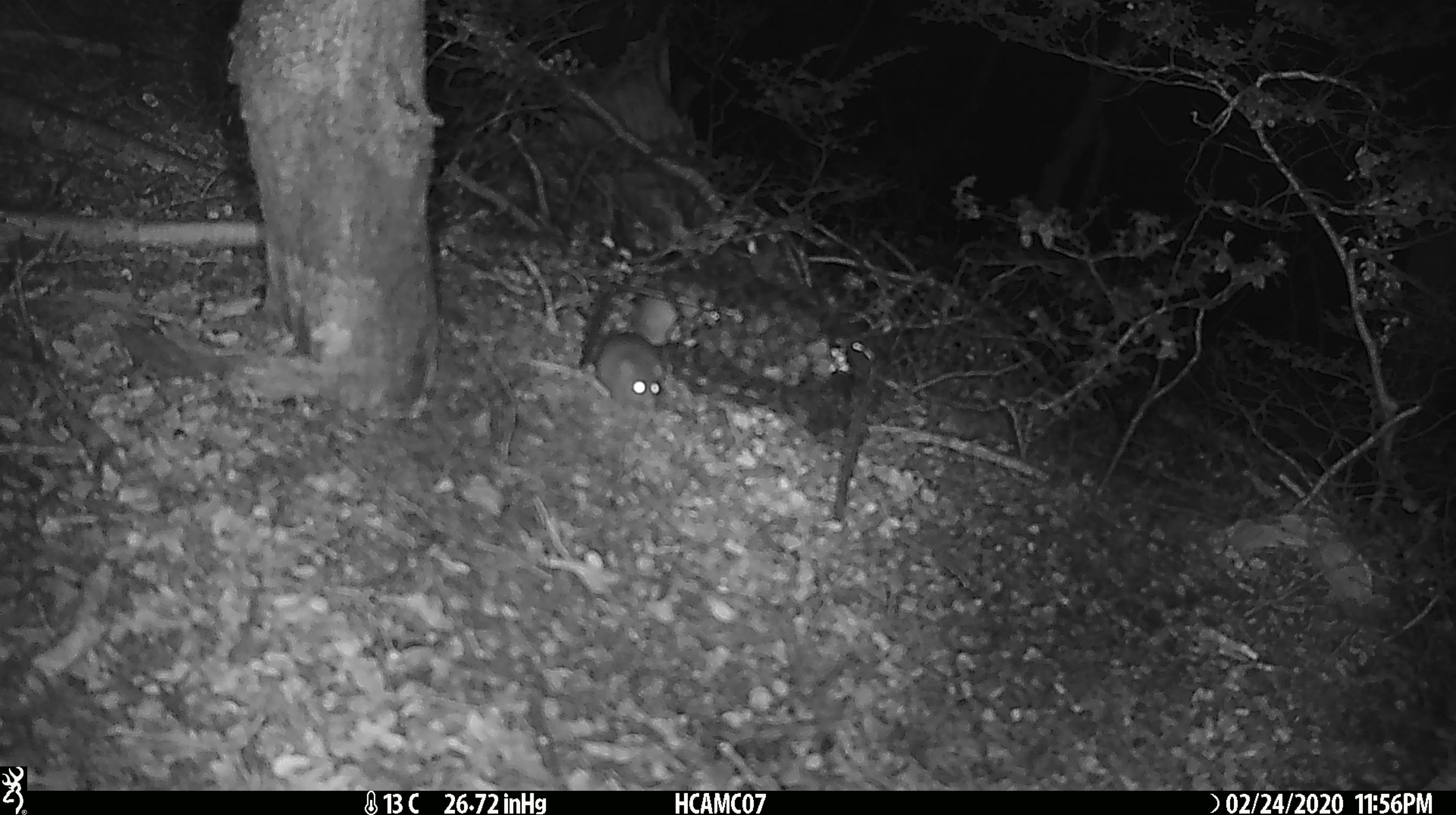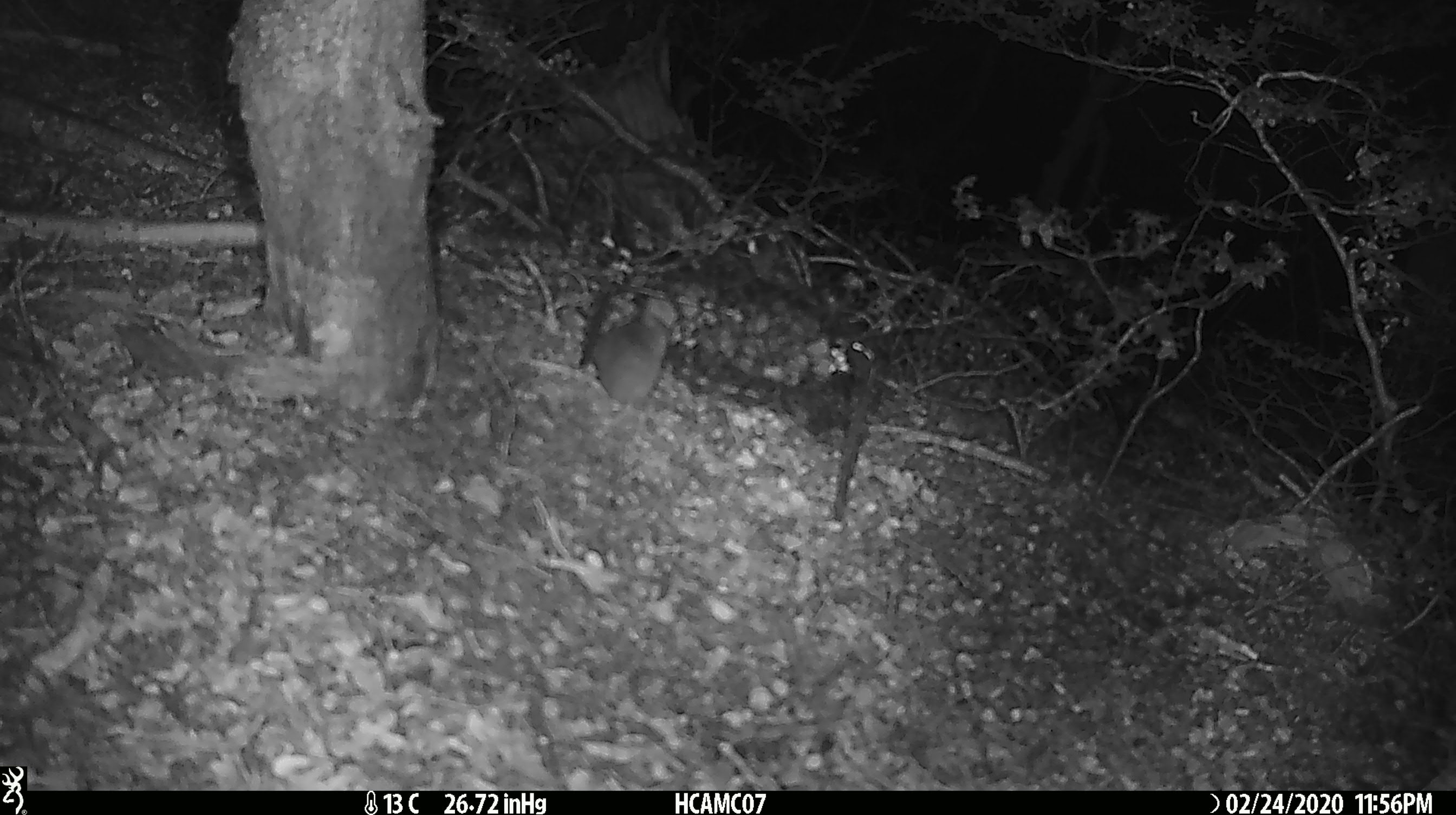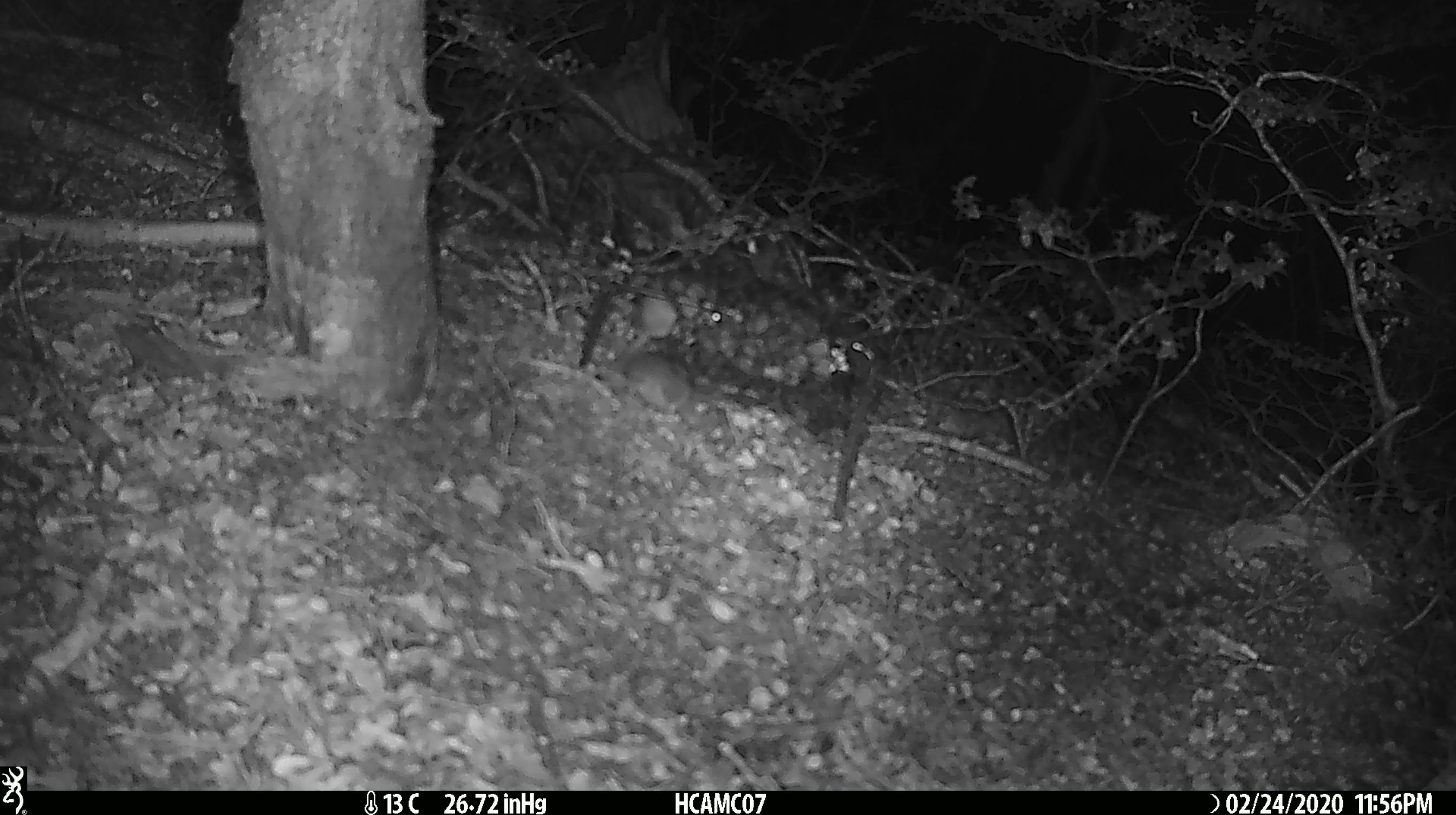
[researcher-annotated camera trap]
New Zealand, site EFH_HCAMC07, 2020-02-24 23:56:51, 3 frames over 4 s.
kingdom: Animalia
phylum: Chordata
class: Mammalia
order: Rodentia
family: Muridae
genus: Mus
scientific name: Mus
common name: mouse